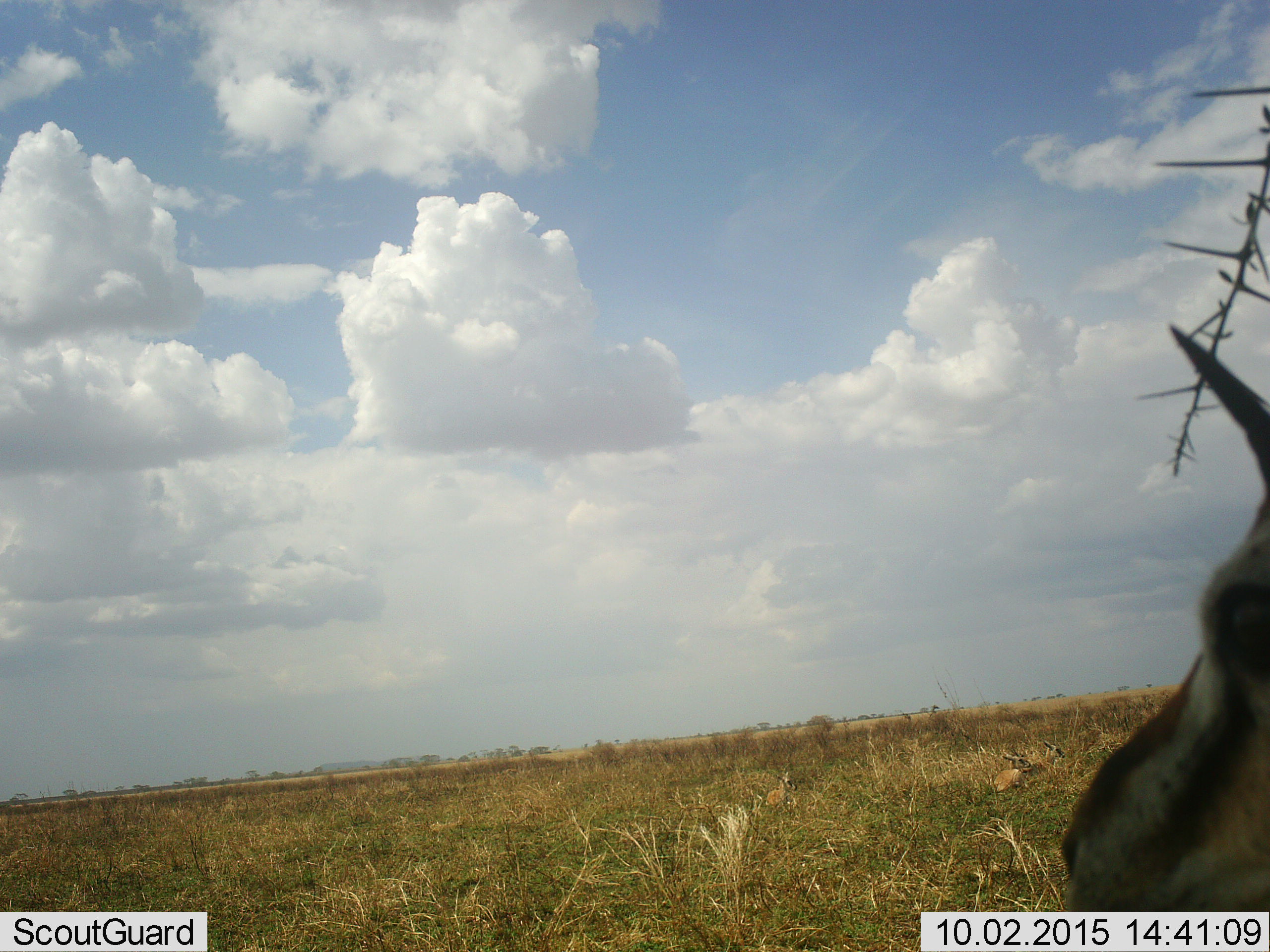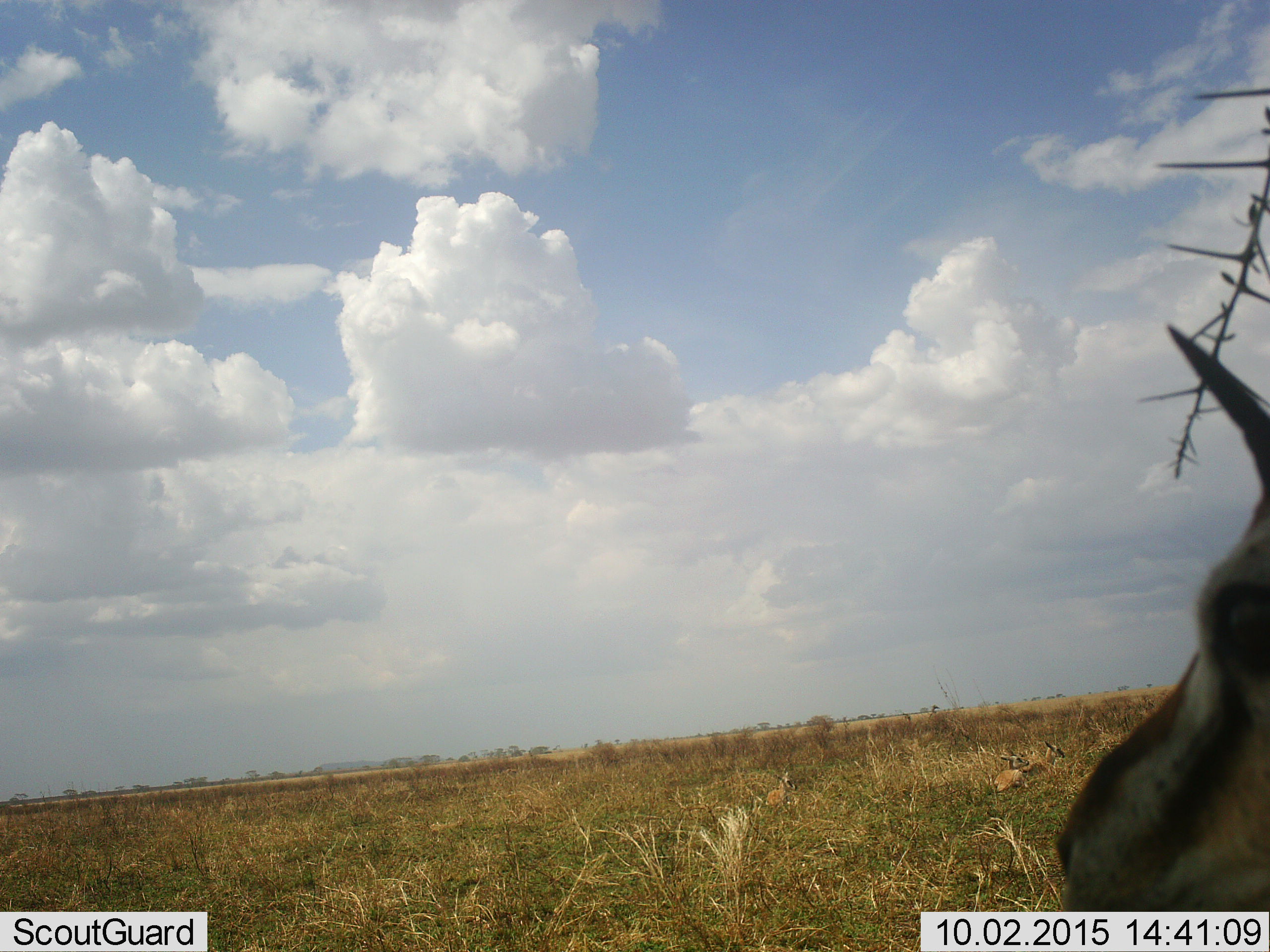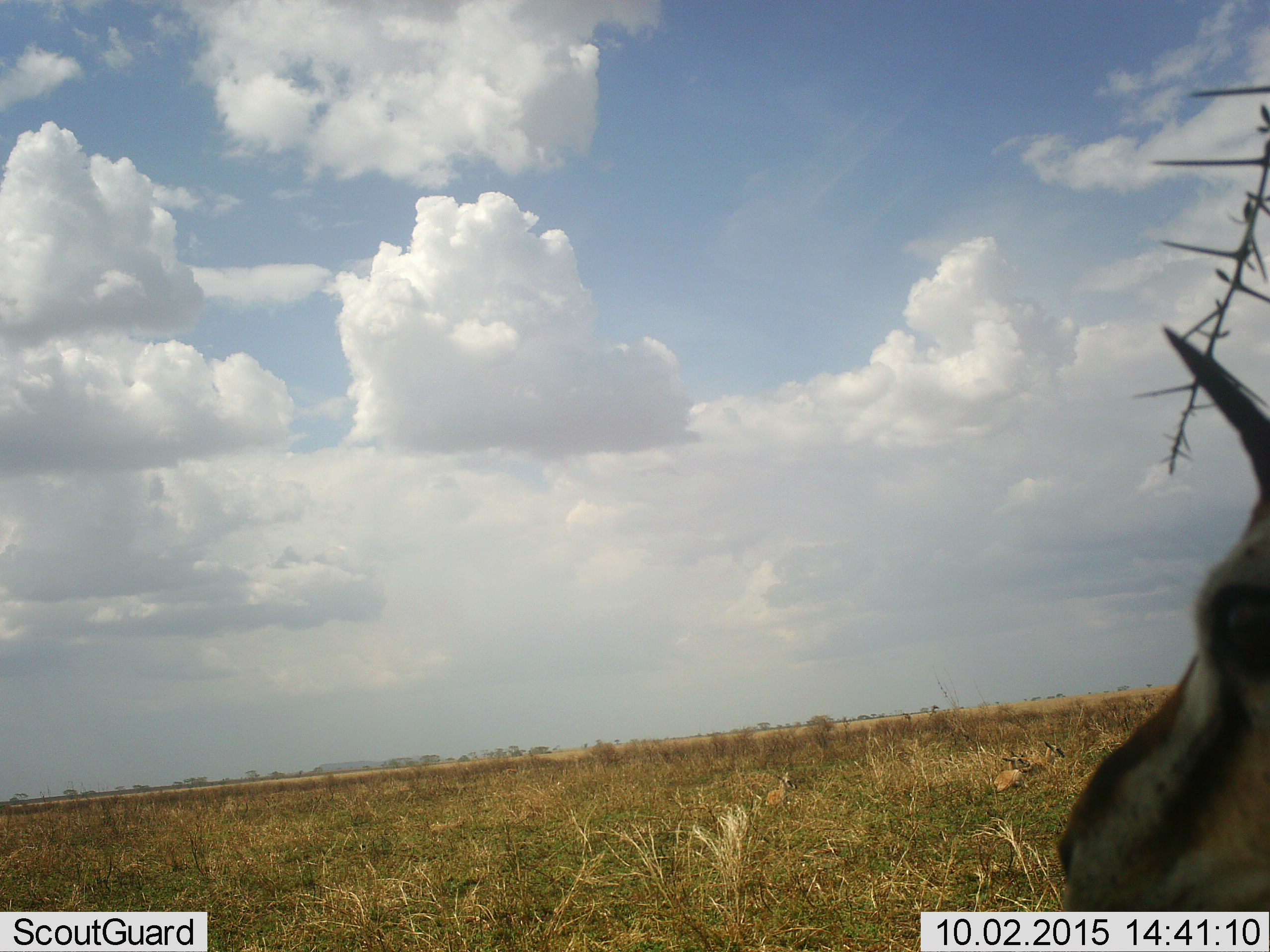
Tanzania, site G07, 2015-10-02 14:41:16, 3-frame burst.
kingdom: Animalia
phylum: Chordata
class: Mammalia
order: Artiodactyla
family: Bovidae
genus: Eudorcas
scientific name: Eudorcas thomsonii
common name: thomson's gazelle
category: gazellethomsons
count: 4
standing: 78%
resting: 67%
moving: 0%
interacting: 0%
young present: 33%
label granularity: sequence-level